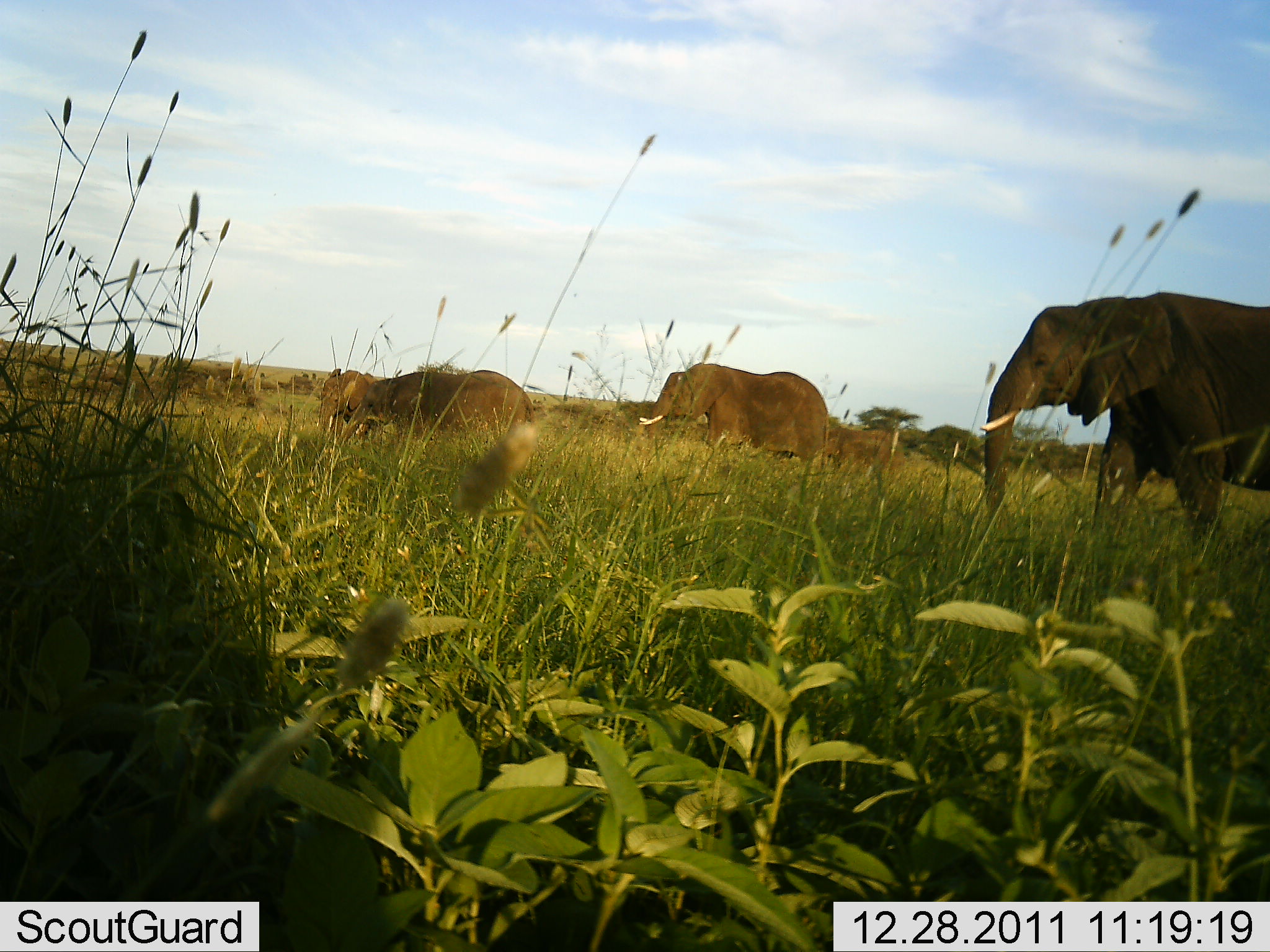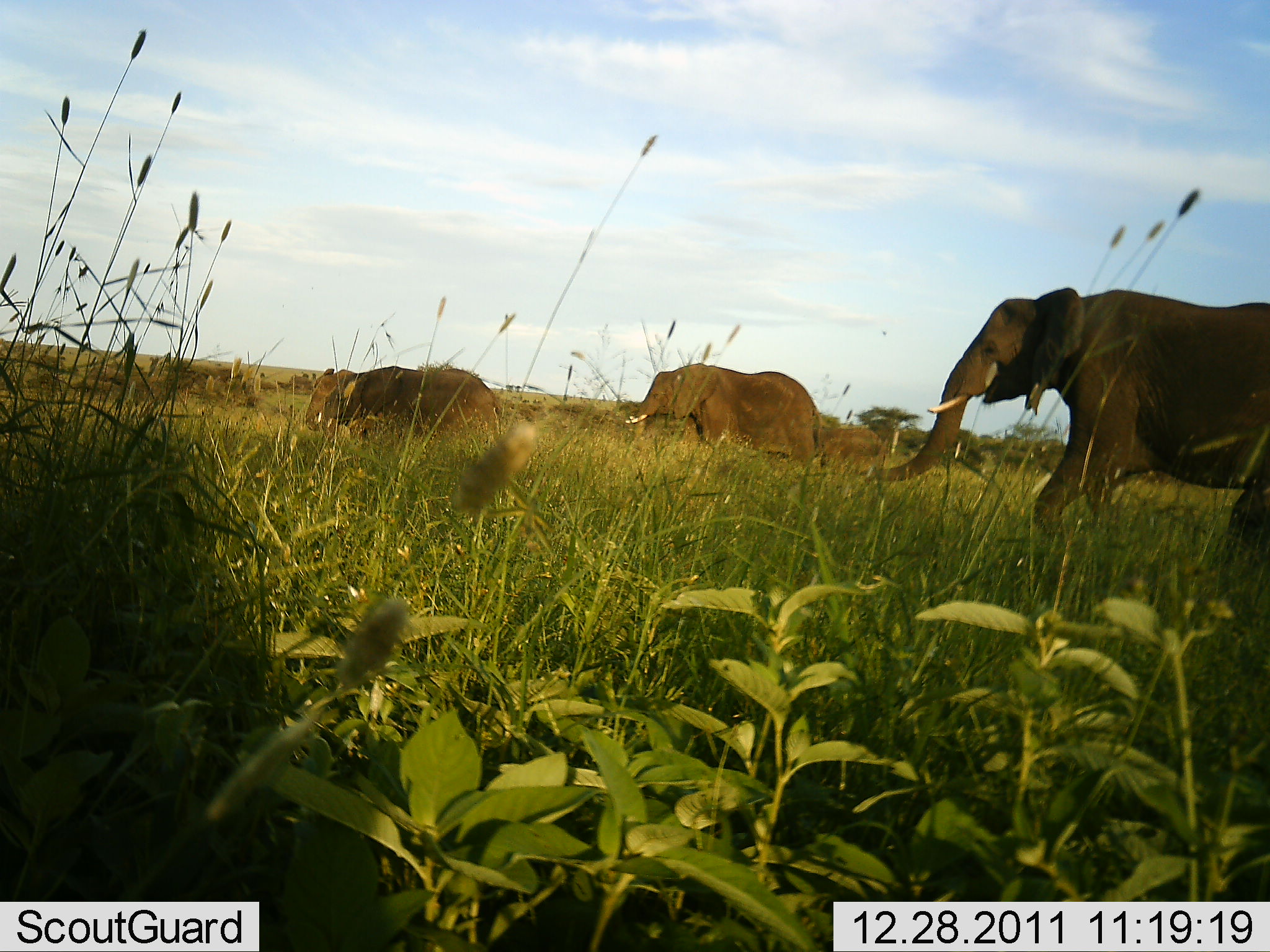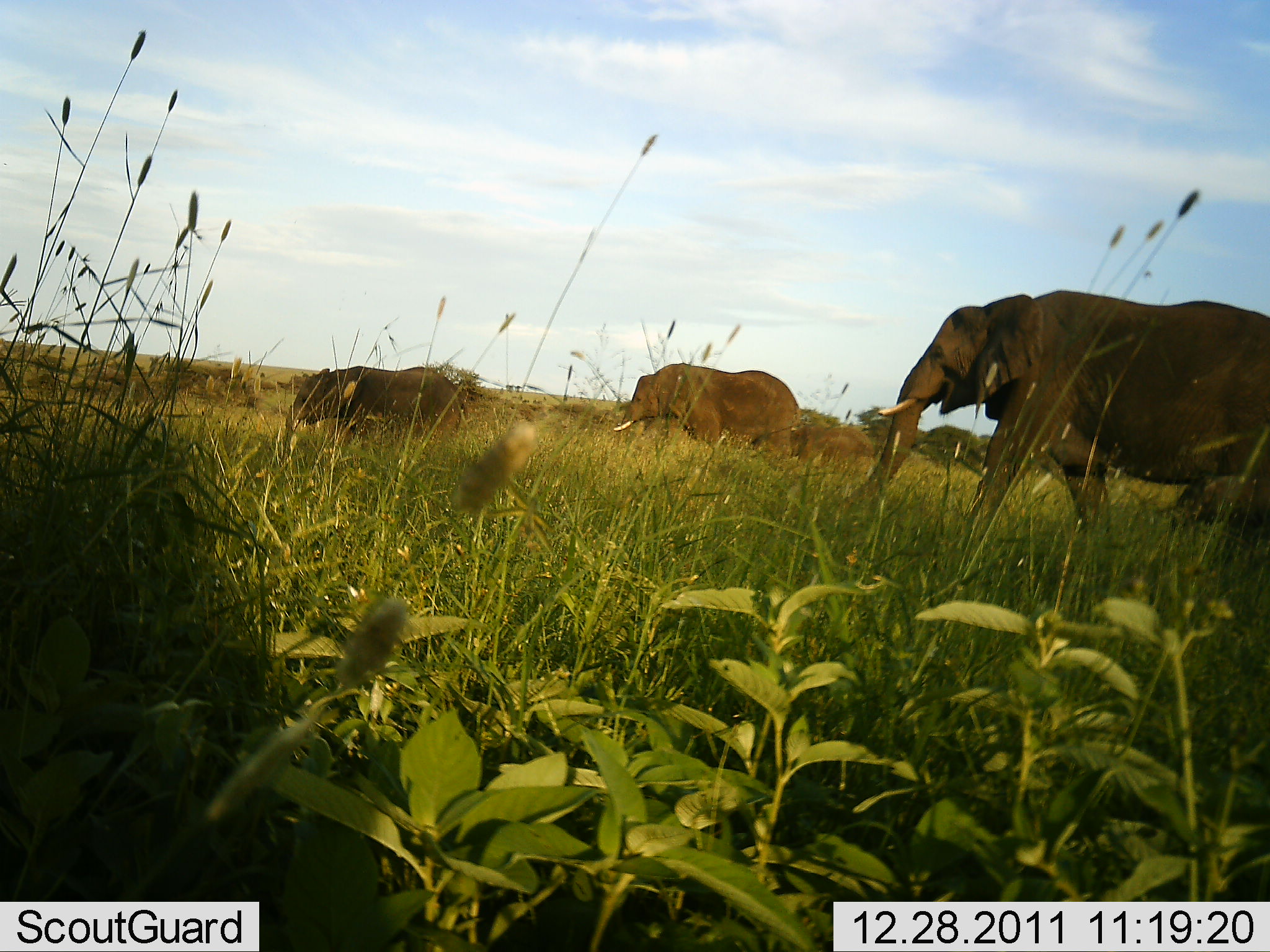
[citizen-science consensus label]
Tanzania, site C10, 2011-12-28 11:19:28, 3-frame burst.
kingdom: Animalia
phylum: Chordata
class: Mammalia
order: Proboscidea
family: Elephantidae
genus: Loxodonta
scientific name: Loxodonta africana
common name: african bush elephant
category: elephant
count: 5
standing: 0%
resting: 0%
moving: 100%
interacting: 0%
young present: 27%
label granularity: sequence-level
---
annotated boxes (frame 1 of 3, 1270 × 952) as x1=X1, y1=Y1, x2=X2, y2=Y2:
animal: x1=978, y1=291, x2=1270, y2=576; x1=637, y1=362, x2=830, y2=468; x1=335, y1=371, x2=536, y2=455; x1=315, y1=369, x2=378, y2=438; x1=826, y1=425, x2=906, y2=476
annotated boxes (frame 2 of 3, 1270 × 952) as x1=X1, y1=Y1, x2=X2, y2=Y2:
animal: x1=870, y1=288, x2=1270, y2=576; x1=625, y1=362, x2=822, y2=468; x1=323, y1=366, x2=501, y2=451; x1=304, y1=369, x2=367, y2=434; x1=819, y1=425, x2=887, y2=476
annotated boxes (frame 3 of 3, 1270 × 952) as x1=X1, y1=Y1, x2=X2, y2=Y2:
animal: x1=837, y1=288, x2=1270, y2=576; x1=613, y1=362, x2=801, y2=468; x1=306, y1=366, x2=466, y2=451; x1=789, y1=425, x2=874, y2=476; x1=285, y1=368, x2=339, y2=445